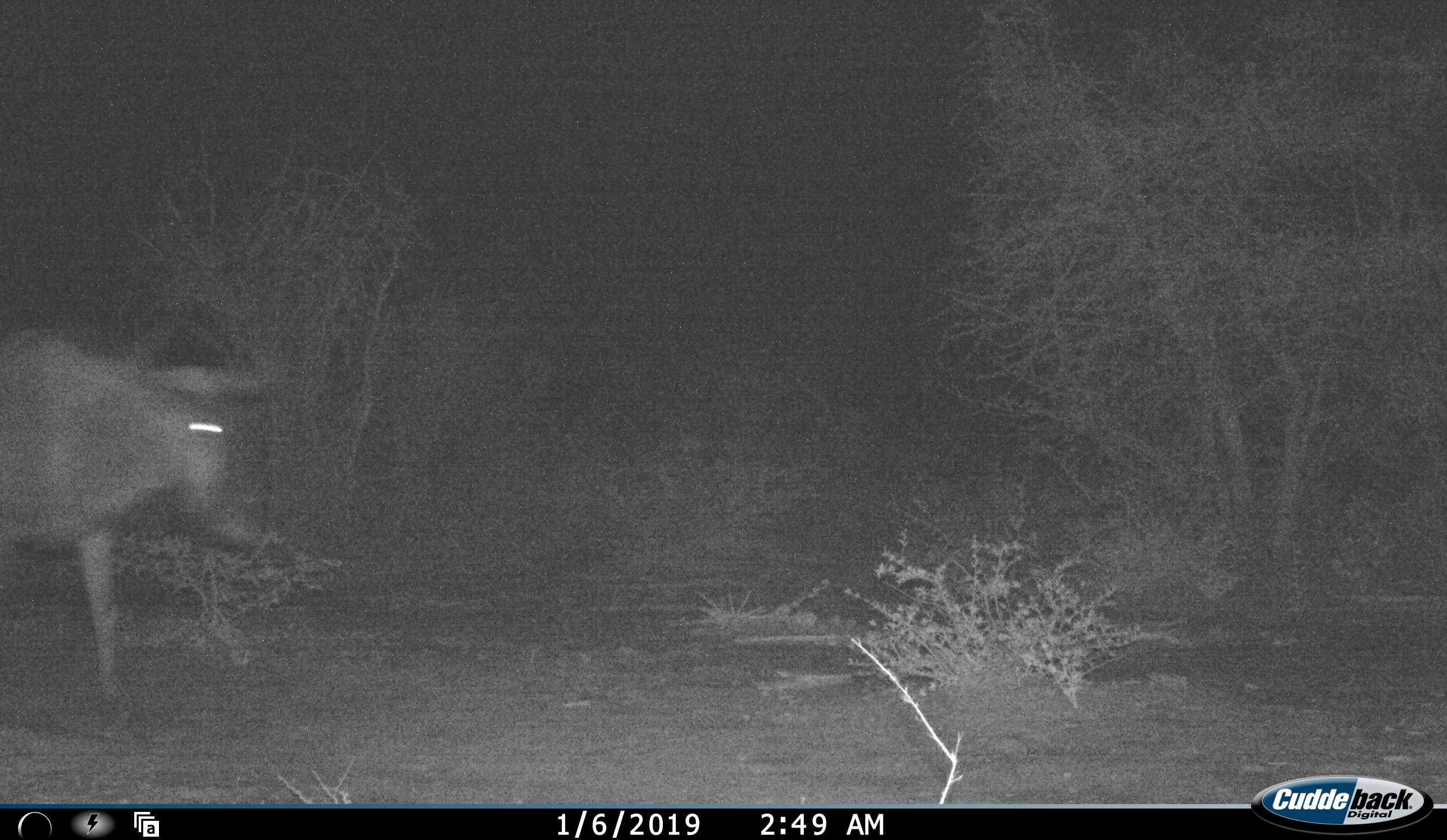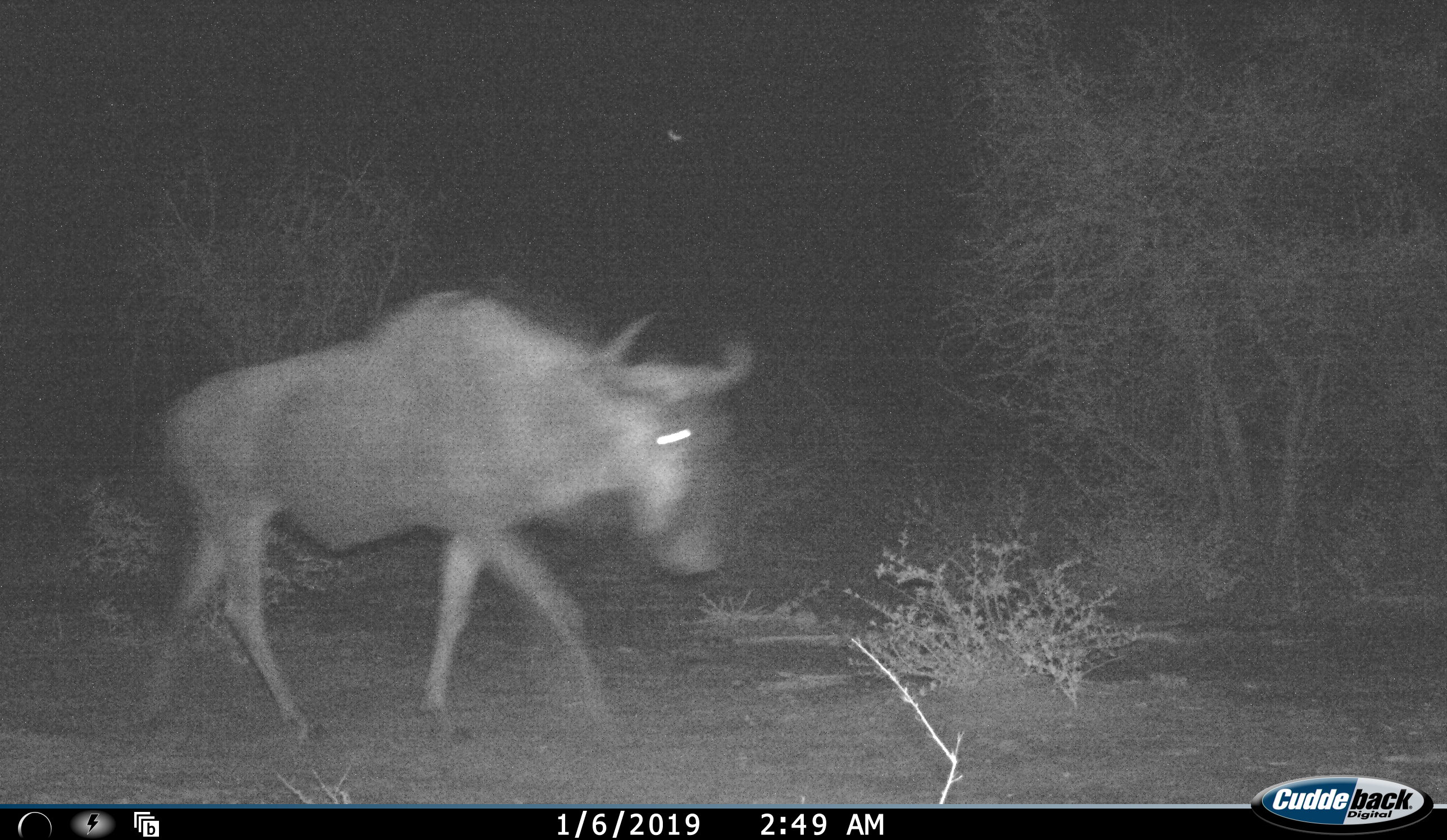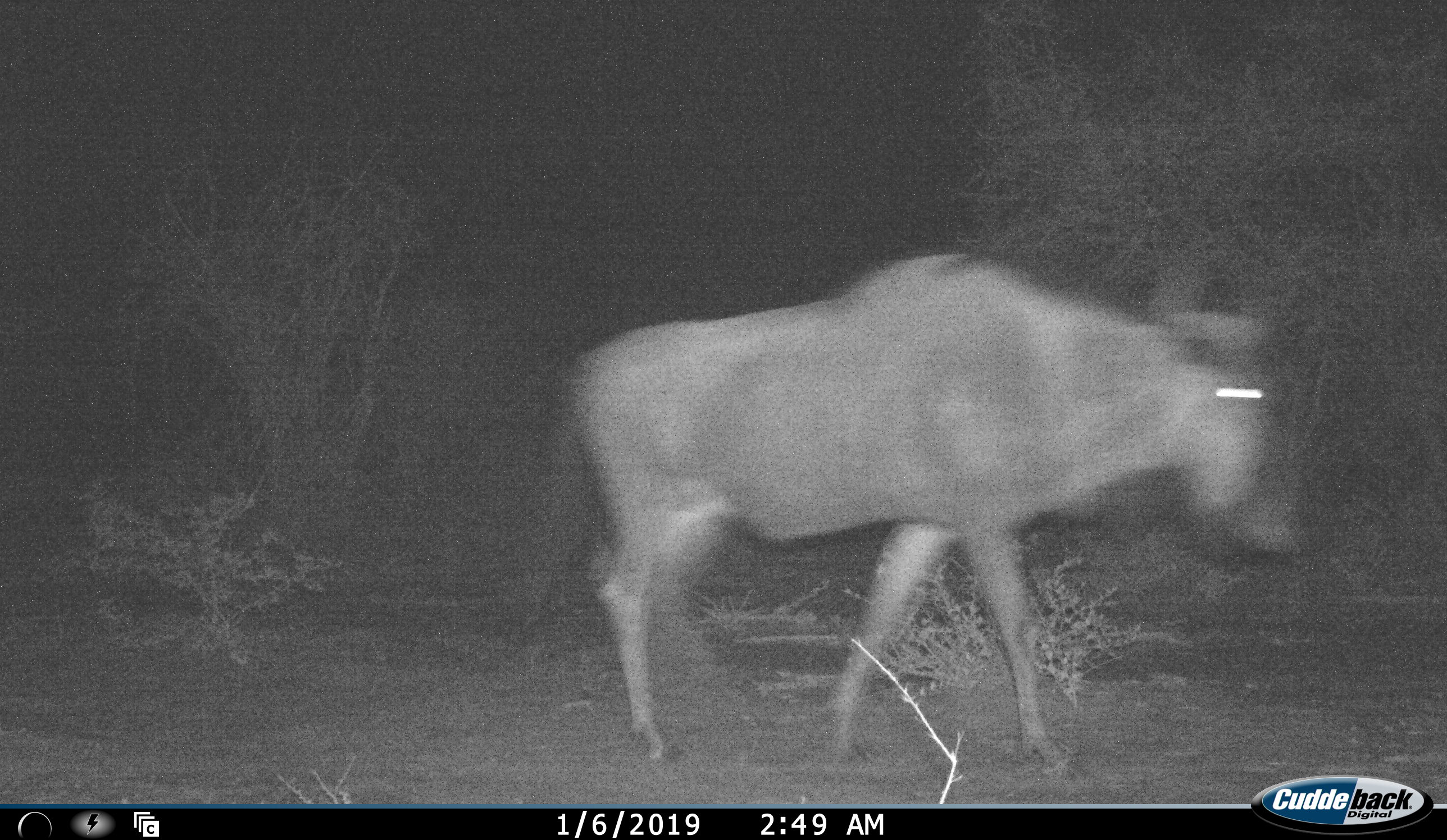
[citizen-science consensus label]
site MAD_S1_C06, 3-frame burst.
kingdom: Animalia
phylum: Chordata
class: Mammalia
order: Artiodactyla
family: Bovidae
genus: Connochaetes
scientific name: Connochaetes taurinus taurinus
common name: blue wildebeest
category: wildebeestblue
Wildebeestblue (blue wildebeest) (Connochaetes taurinus taurinus), count 1. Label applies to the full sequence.